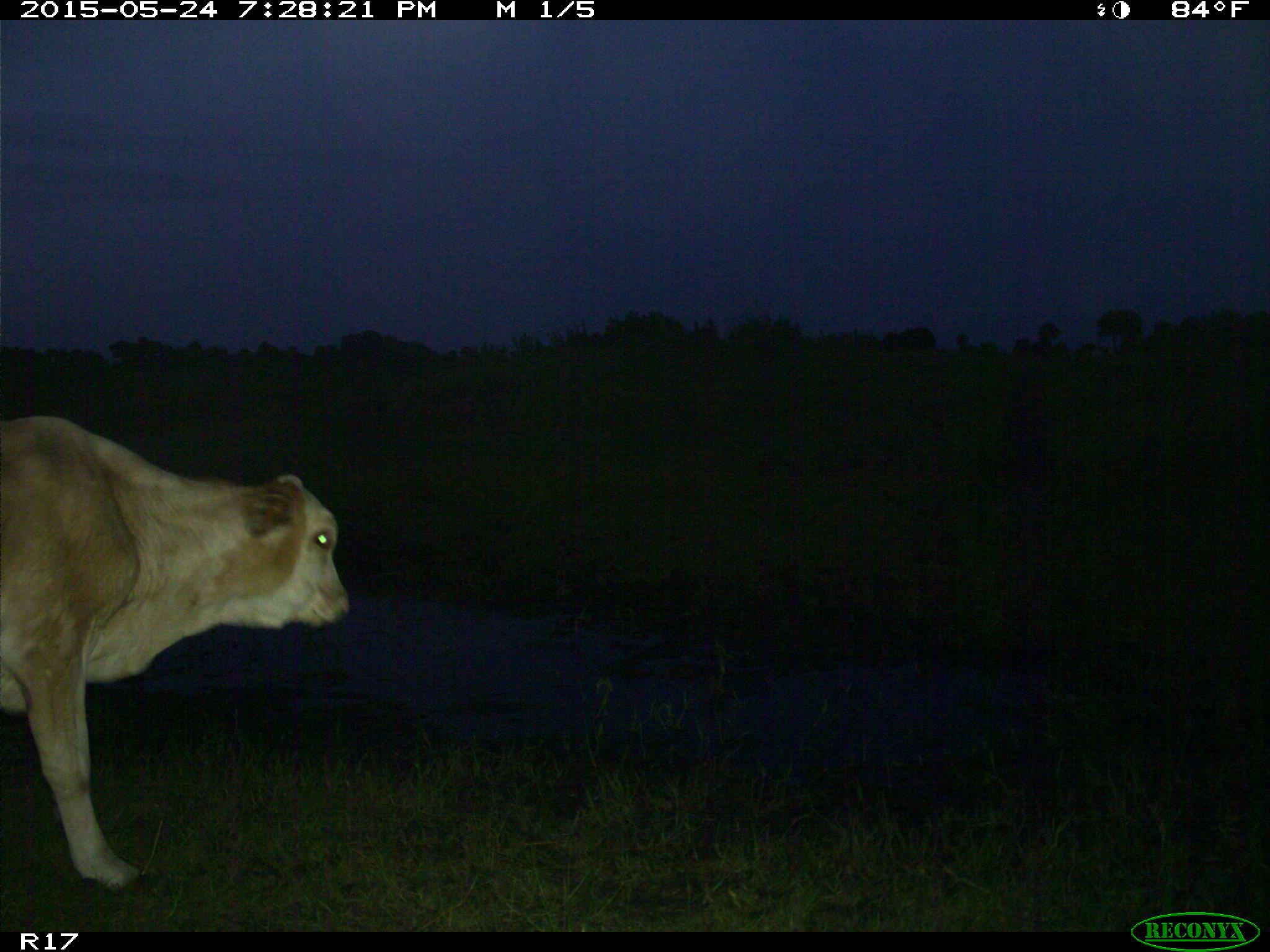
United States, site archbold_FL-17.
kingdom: Animalia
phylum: Chordata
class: Mammalia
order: Artiodactyla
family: Bovidae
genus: Bos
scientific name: Bos taurus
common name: domestic cow